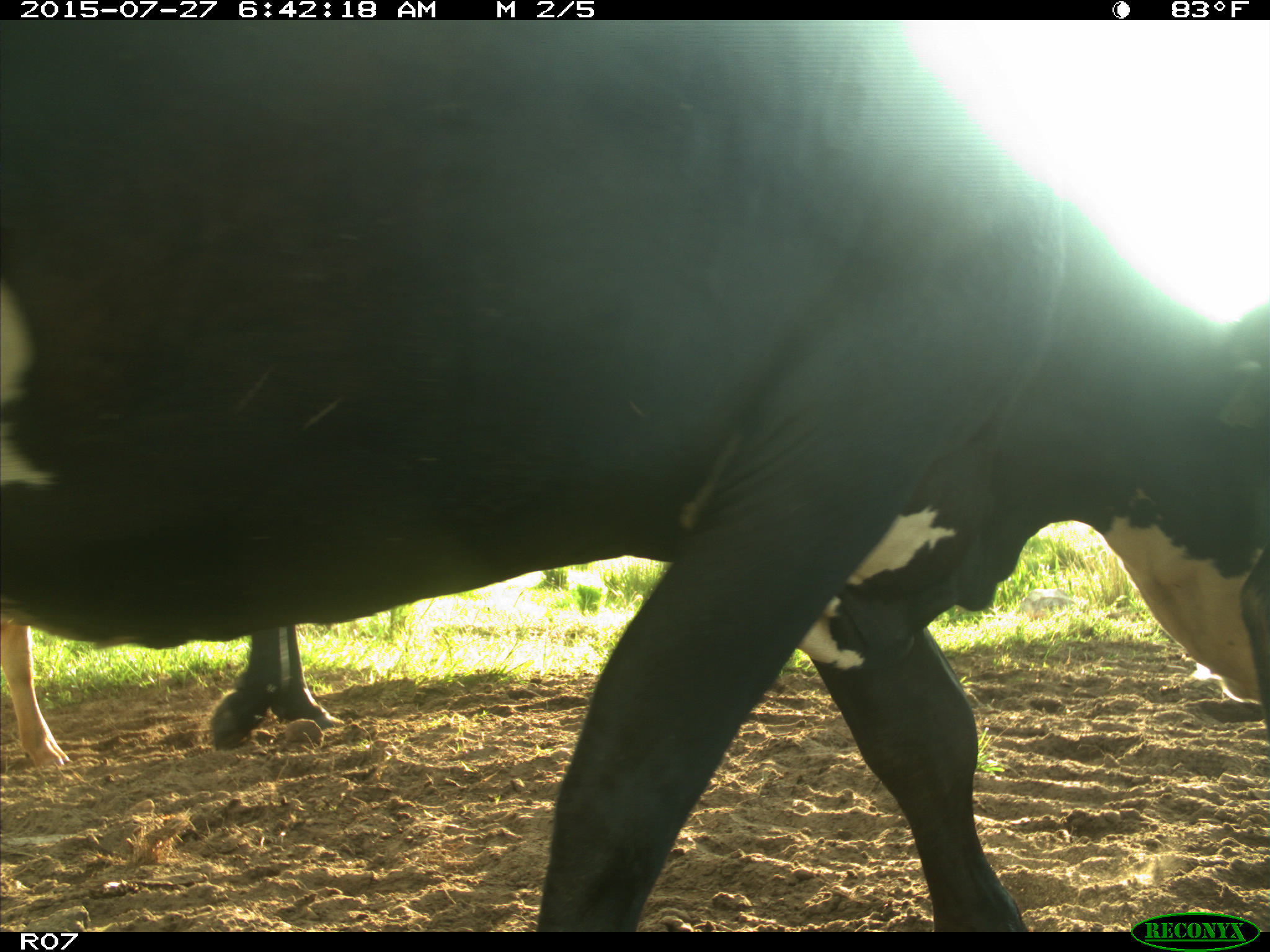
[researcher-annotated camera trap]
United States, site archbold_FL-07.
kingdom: Animalia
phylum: Chordata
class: Mammalia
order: Artiodactyla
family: Bovidae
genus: Bos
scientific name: Bos taurus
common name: domestic cow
Bos taurus (domestic cow).